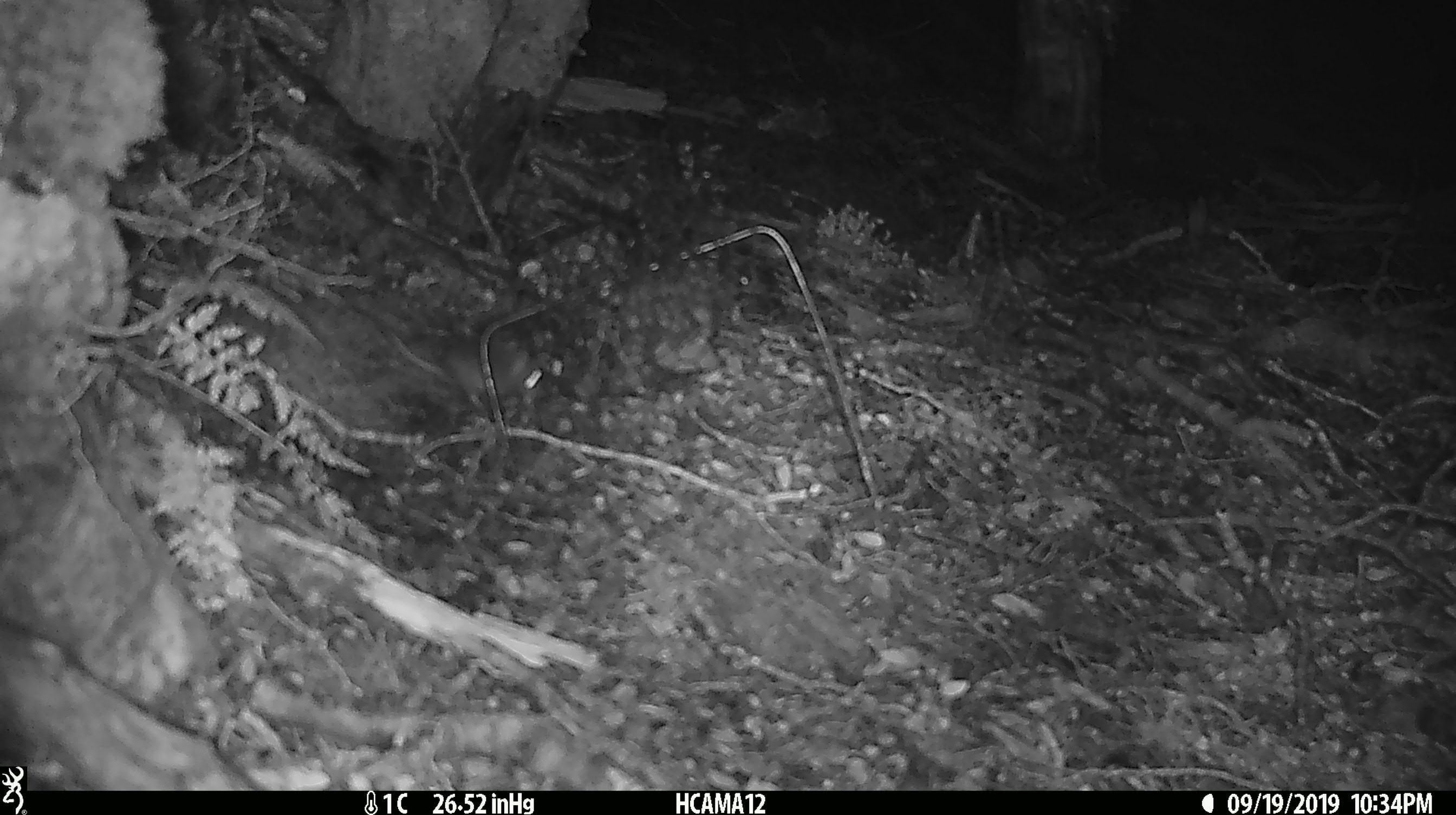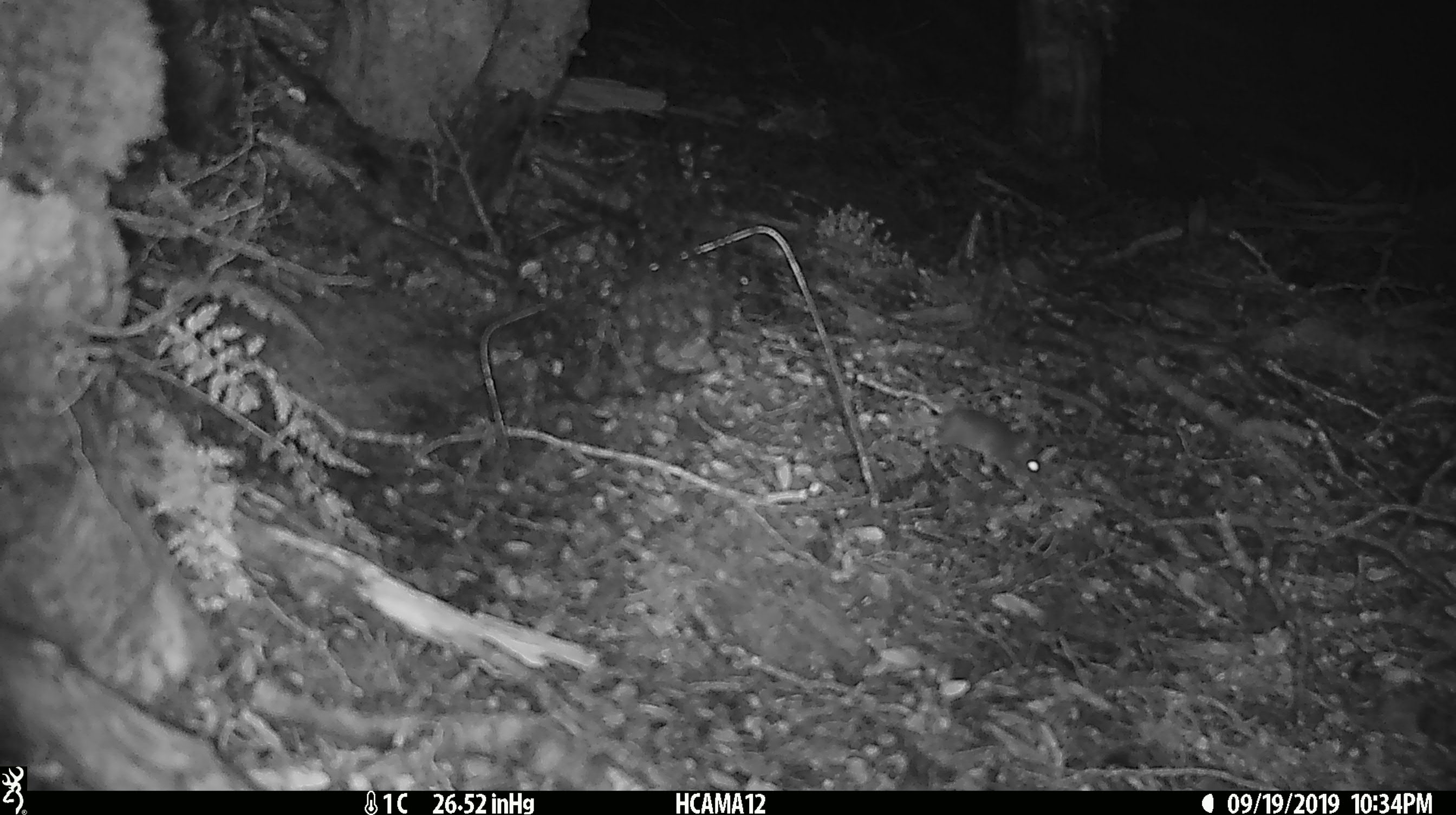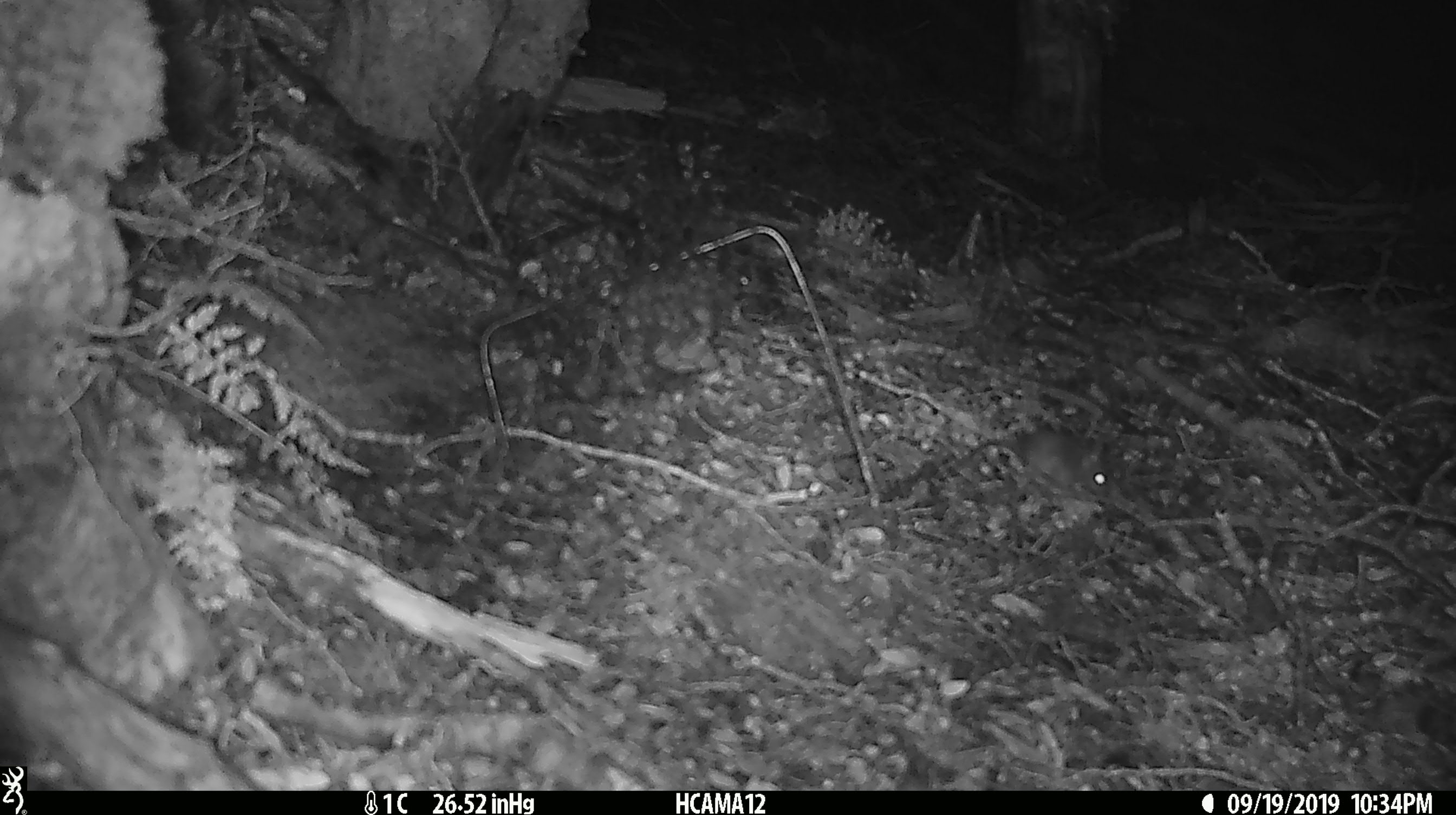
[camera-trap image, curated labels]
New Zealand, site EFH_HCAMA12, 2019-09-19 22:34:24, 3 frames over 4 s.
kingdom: Animalia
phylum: Chordata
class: Mammalia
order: Rodentia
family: Muridae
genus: Mus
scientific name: Mus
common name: mouse